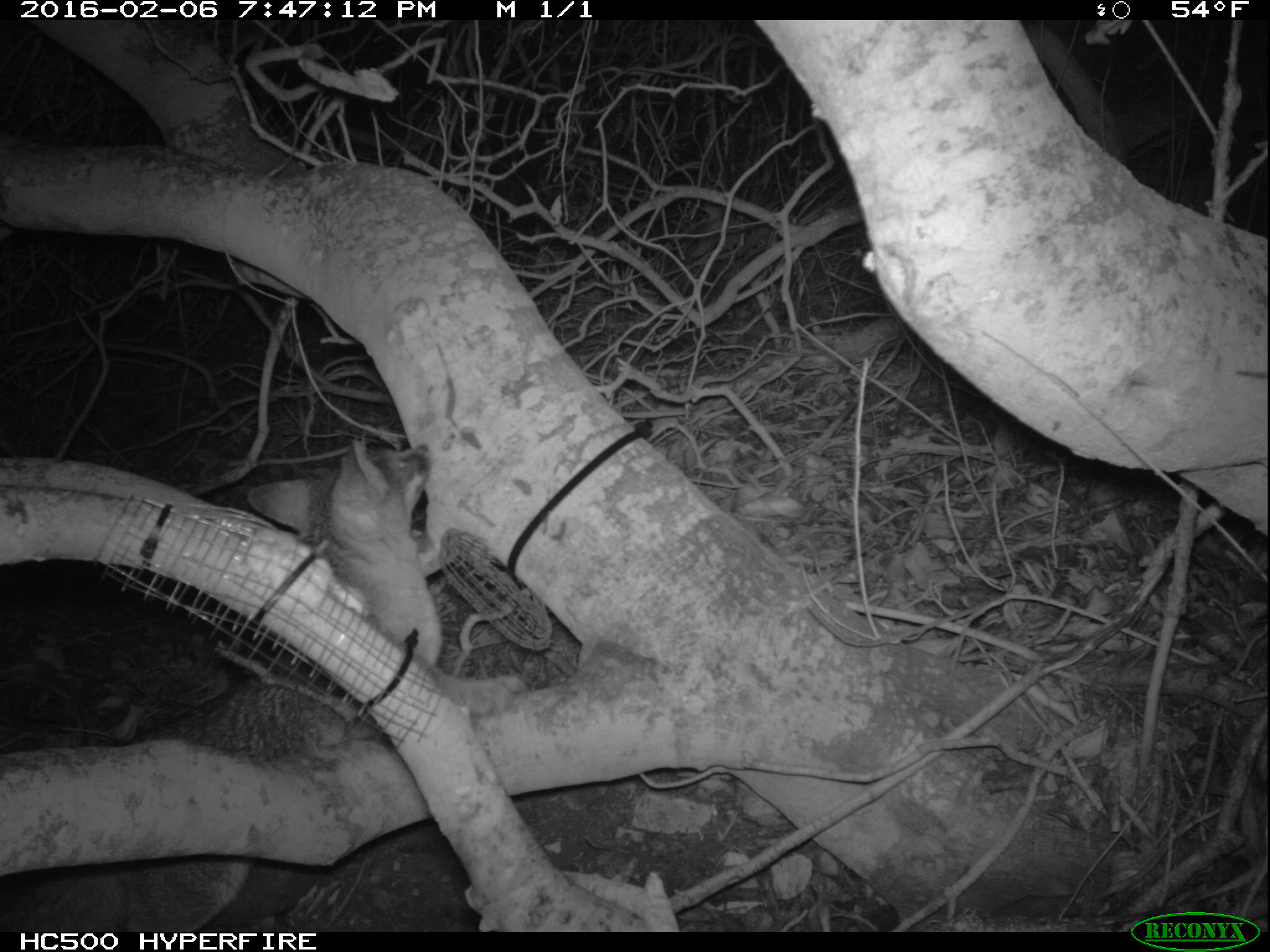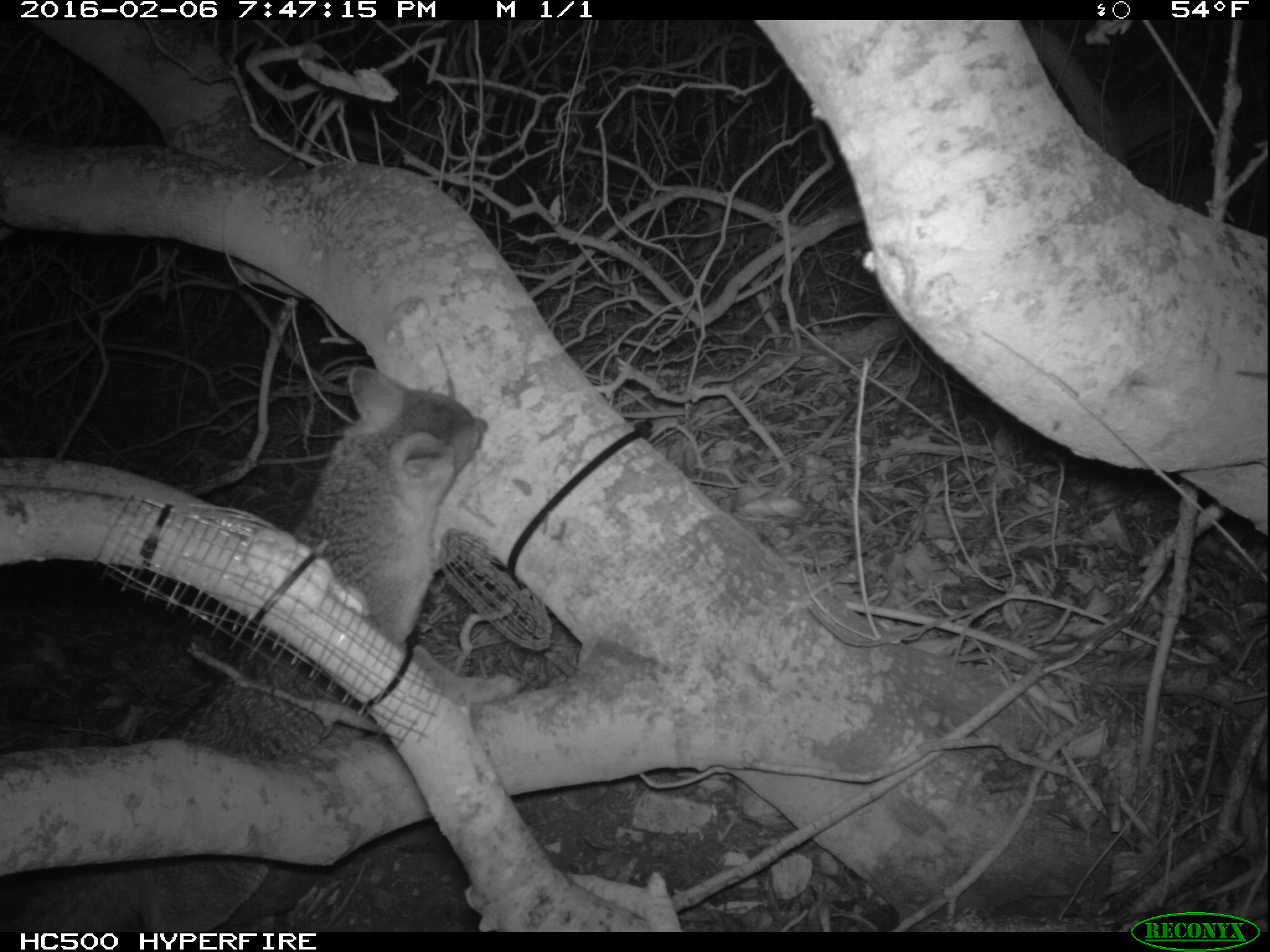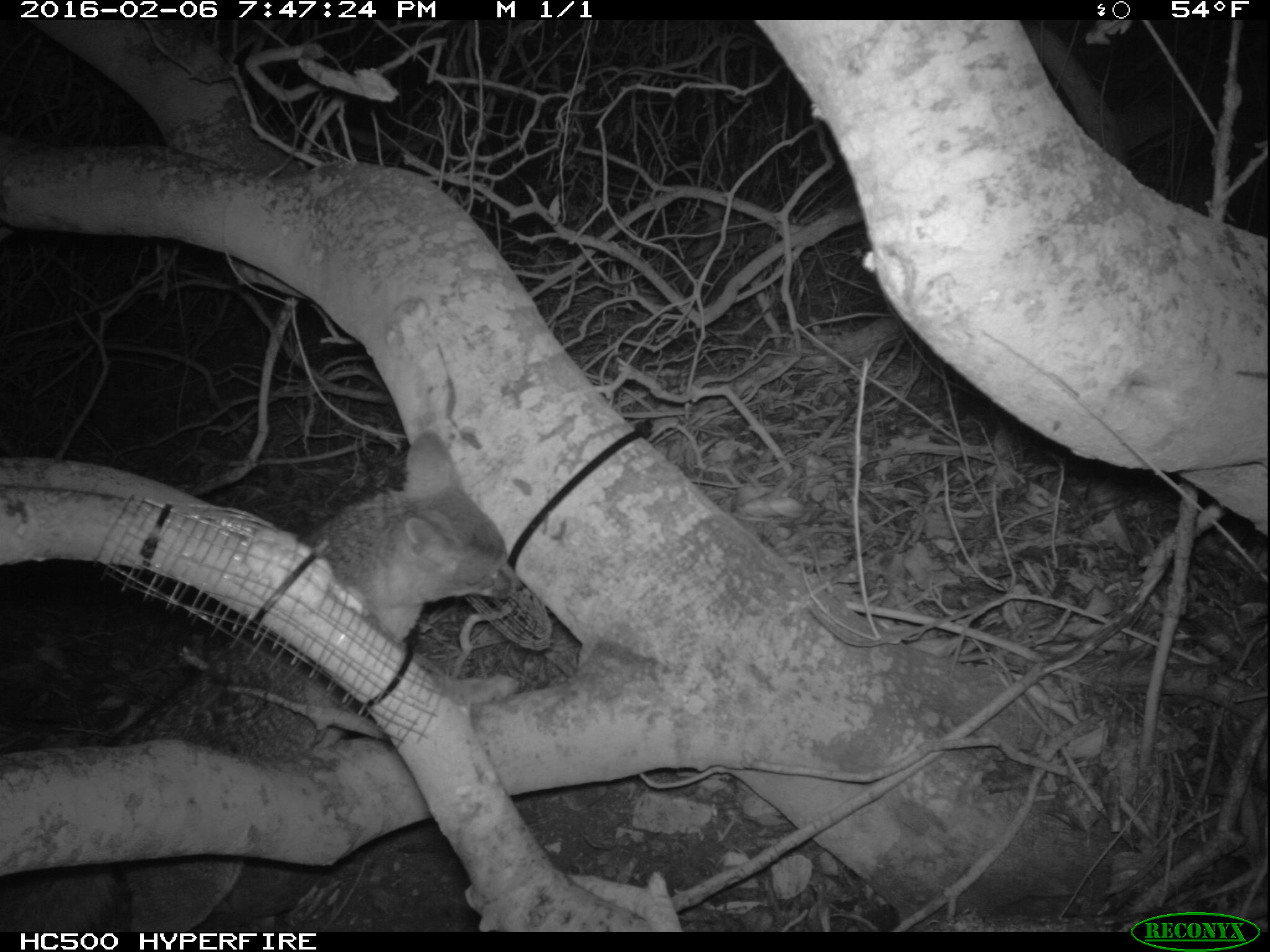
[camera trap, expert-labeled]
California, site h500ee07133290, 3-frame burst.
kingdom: Animalia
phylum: Chordata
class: Mammalia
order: Carnivora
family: Canidae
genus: Urocyon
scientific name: Urocyon littoralis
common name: island fox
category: fox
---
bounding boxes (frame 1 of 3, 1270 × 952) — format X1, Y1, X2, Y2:
fox: 0, 430, 441, 933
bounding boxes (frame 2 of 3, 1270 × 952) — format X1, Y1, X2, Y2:
fox: 0, 364, 487, 932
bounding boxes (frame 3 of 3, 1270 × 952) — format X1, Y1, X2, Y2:
fox: 0, 435, 526, 933